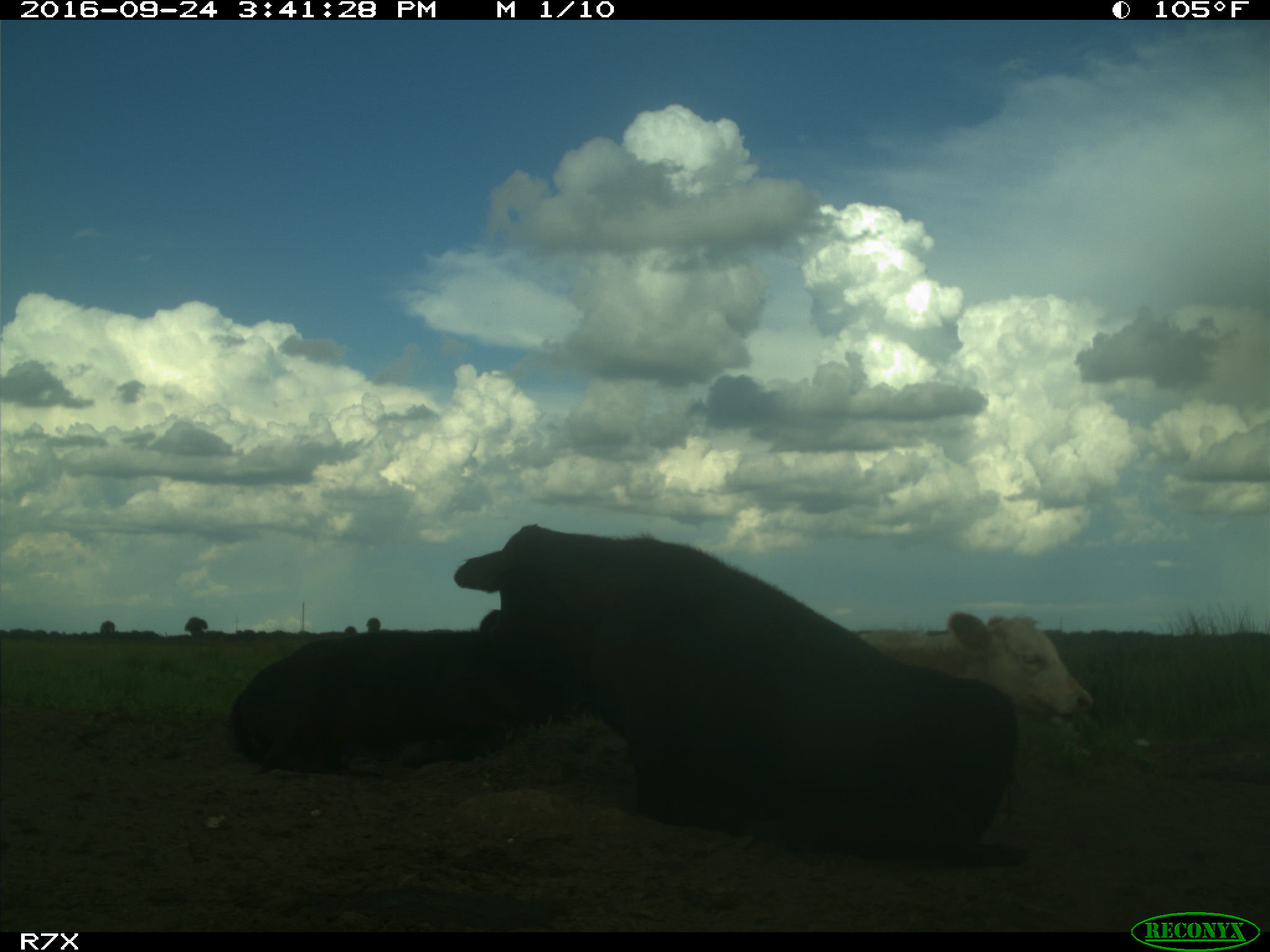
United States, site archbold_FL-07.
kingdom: Animalia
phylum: Chordata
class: Mammalia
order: Artiodactyla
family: Bovidae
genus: Bos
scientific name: Bos taurus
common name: domestic cow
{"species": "Bos taurus (domestic cow)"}